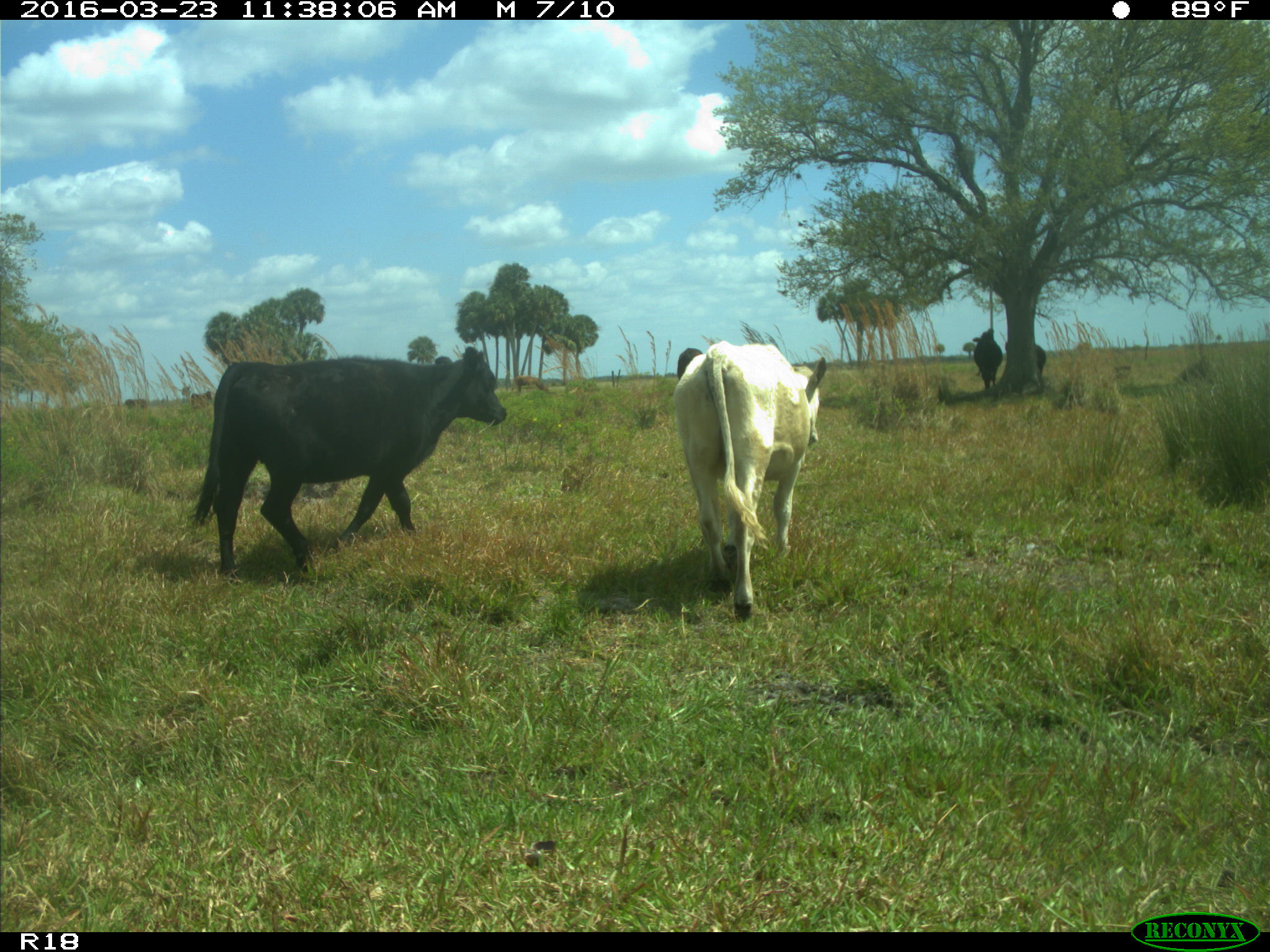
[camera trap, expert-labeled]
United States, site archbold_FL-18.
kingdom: Animalia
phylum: Chordata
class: Mammalia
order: Artiodactyla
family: Bovidae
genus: Bos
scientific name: Bos taurus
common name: domestic cow